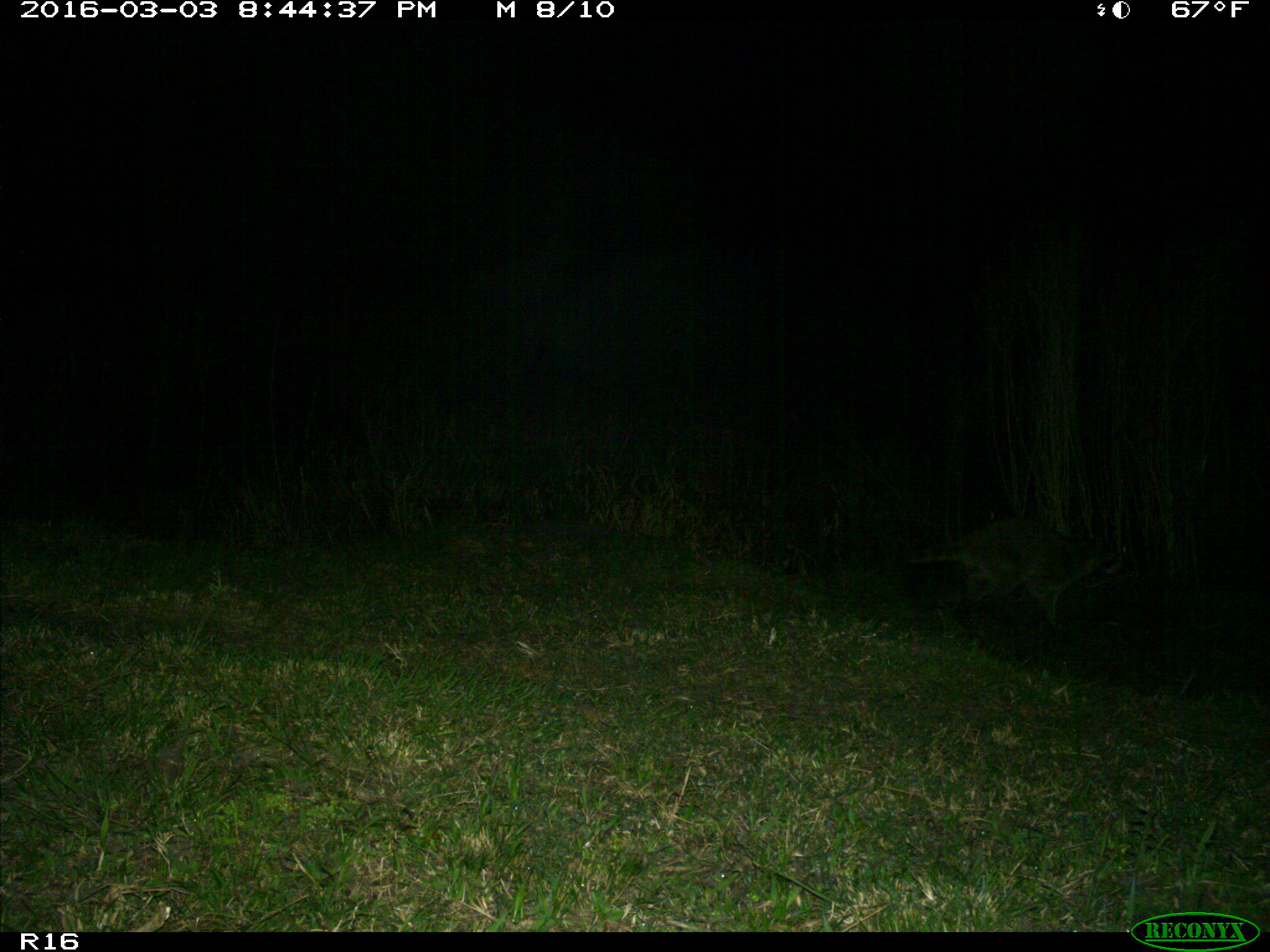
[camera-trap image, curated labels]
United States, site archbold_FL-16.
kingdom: Animalia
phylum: Chordata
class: Mammalia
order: Carnivora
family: Procyonidae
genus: Procyon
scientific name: Procyon lotor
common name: common raccoon